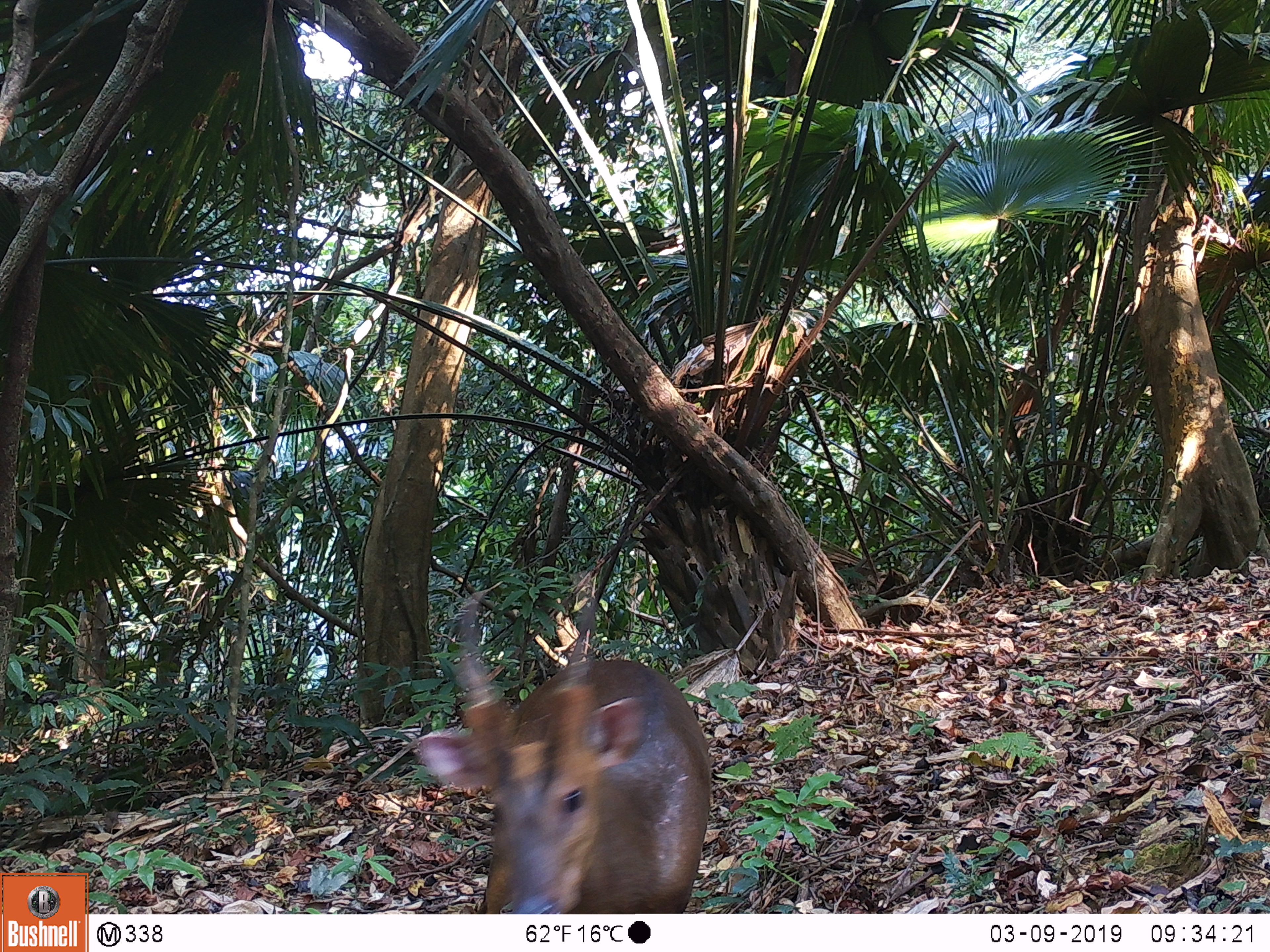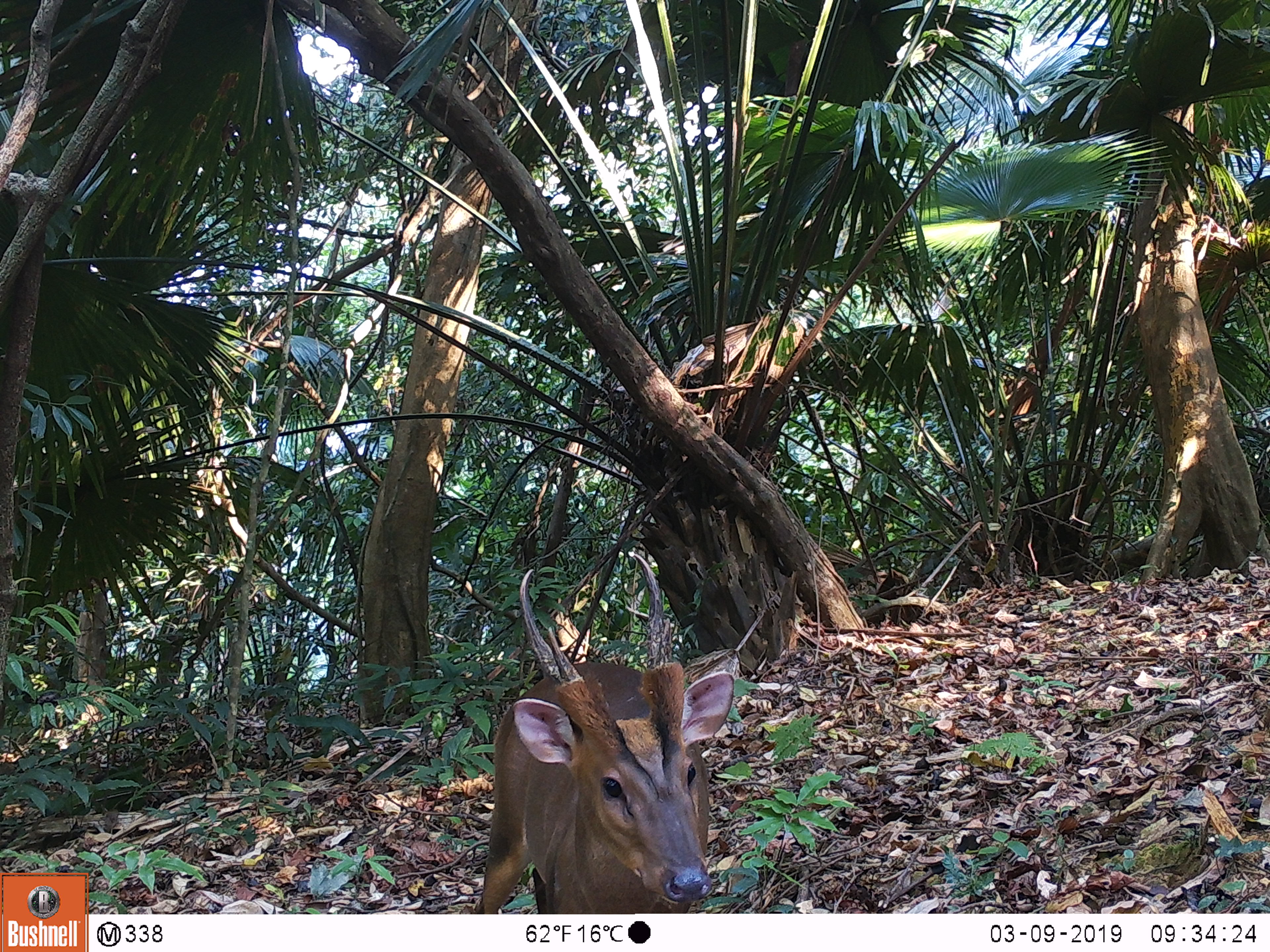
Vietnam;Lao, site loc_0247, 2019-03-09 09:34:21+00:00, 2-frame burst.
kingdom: Animalia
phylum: Chordata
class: Mammalia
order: Artiodactyla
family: Cervidae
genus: Muntiacus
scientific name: Muntiacus vuquangensis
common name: large-antlered muntjac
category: large antlered muntjac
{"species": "large antlered muntjac (large-antlered muntjac) (Muntiacus vuquangensis)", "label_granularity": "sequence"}